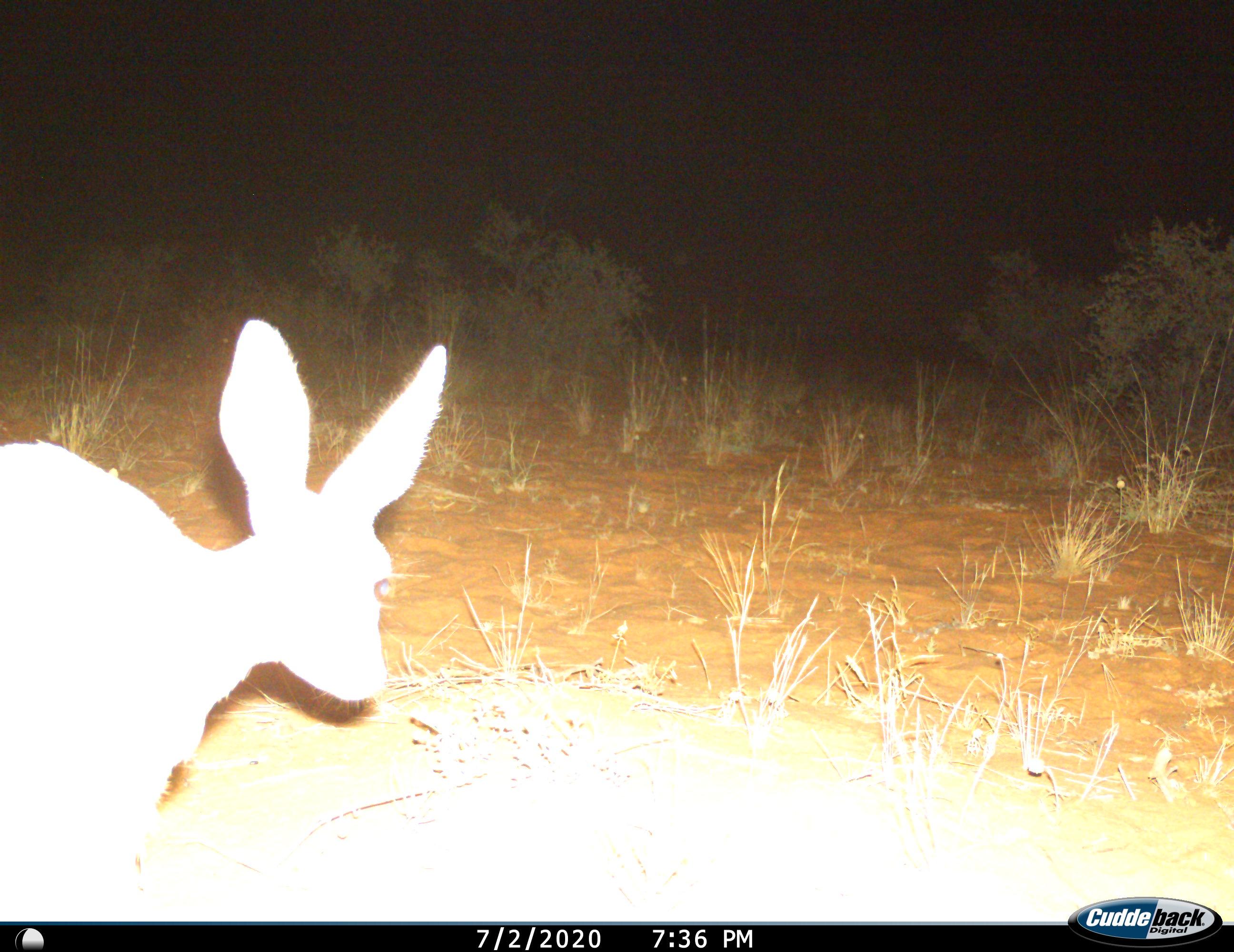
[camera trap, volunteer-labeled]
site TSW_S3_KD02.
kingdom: Animalia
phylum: Chordata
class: Mammalia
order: Artiodactyla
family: Bovidae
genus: Raphicerus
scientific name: Raphicerus campestris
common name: steenbok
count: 1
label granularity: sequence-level